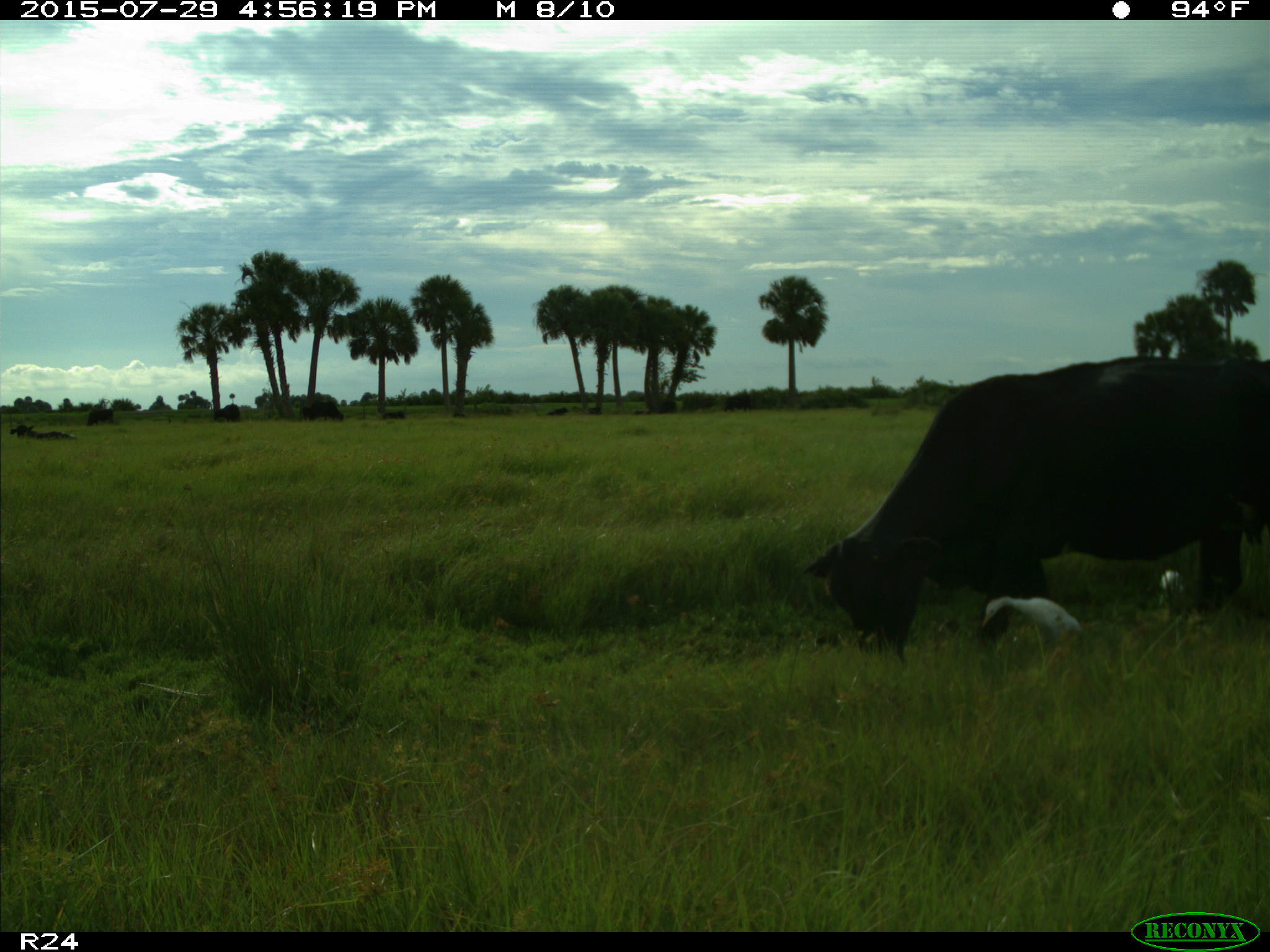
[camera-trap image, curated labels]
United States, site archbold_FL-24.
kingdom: Animalia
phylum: Chordata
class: Mammalia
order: Artiodactyla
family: Bovidae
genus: Bos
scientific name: Bos taurus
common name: domestic cow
Bos taurus (domestic cow).